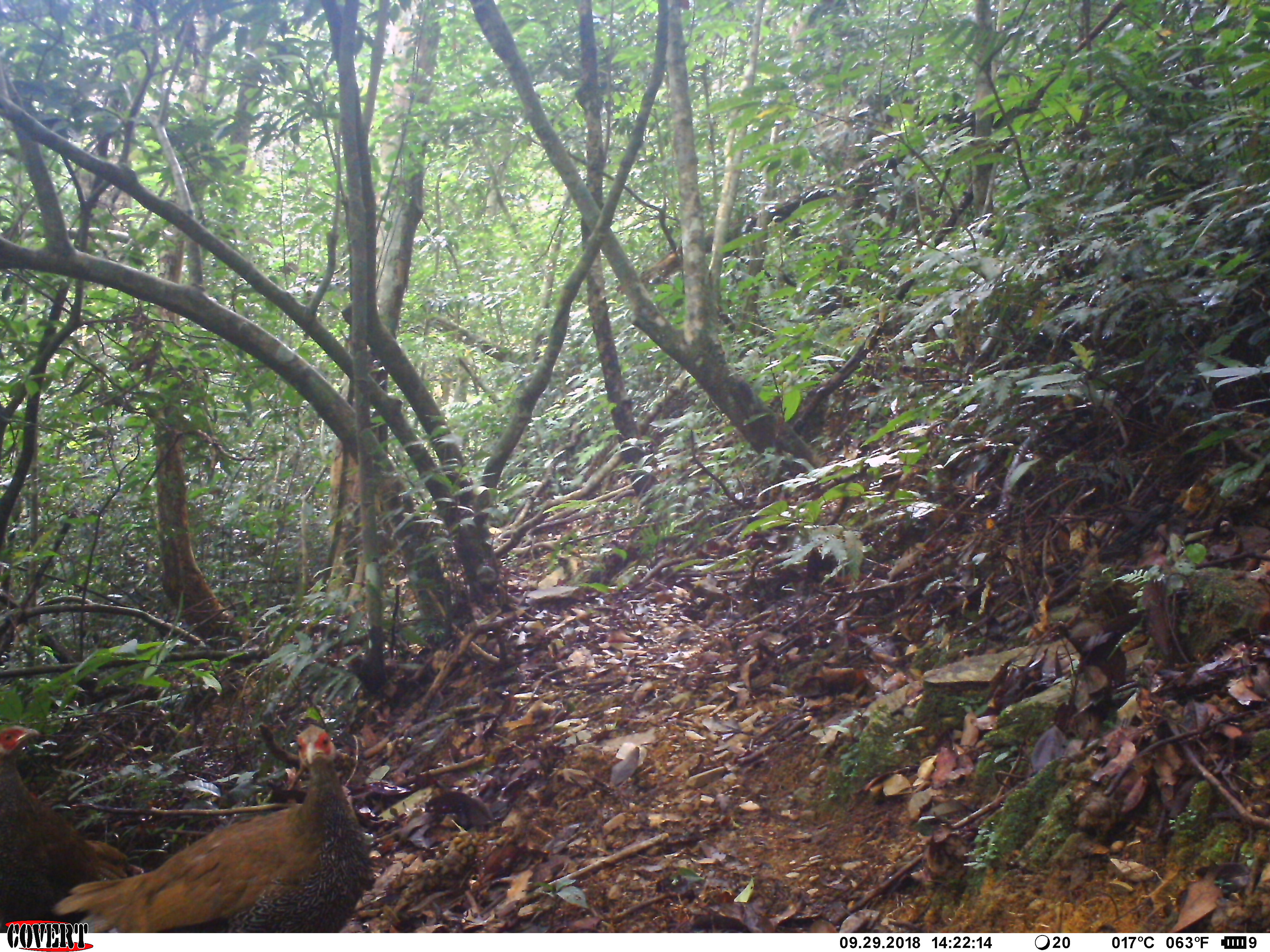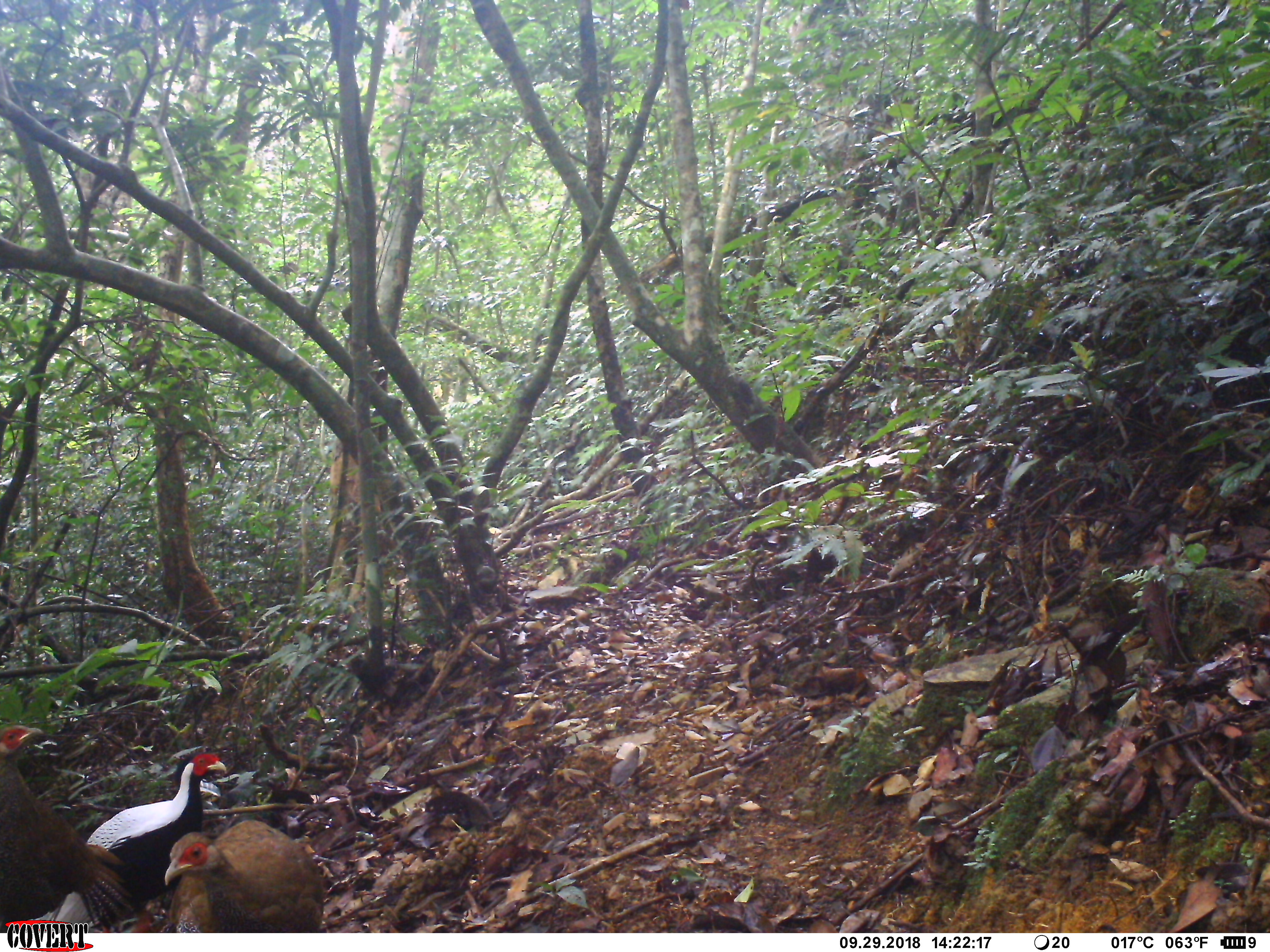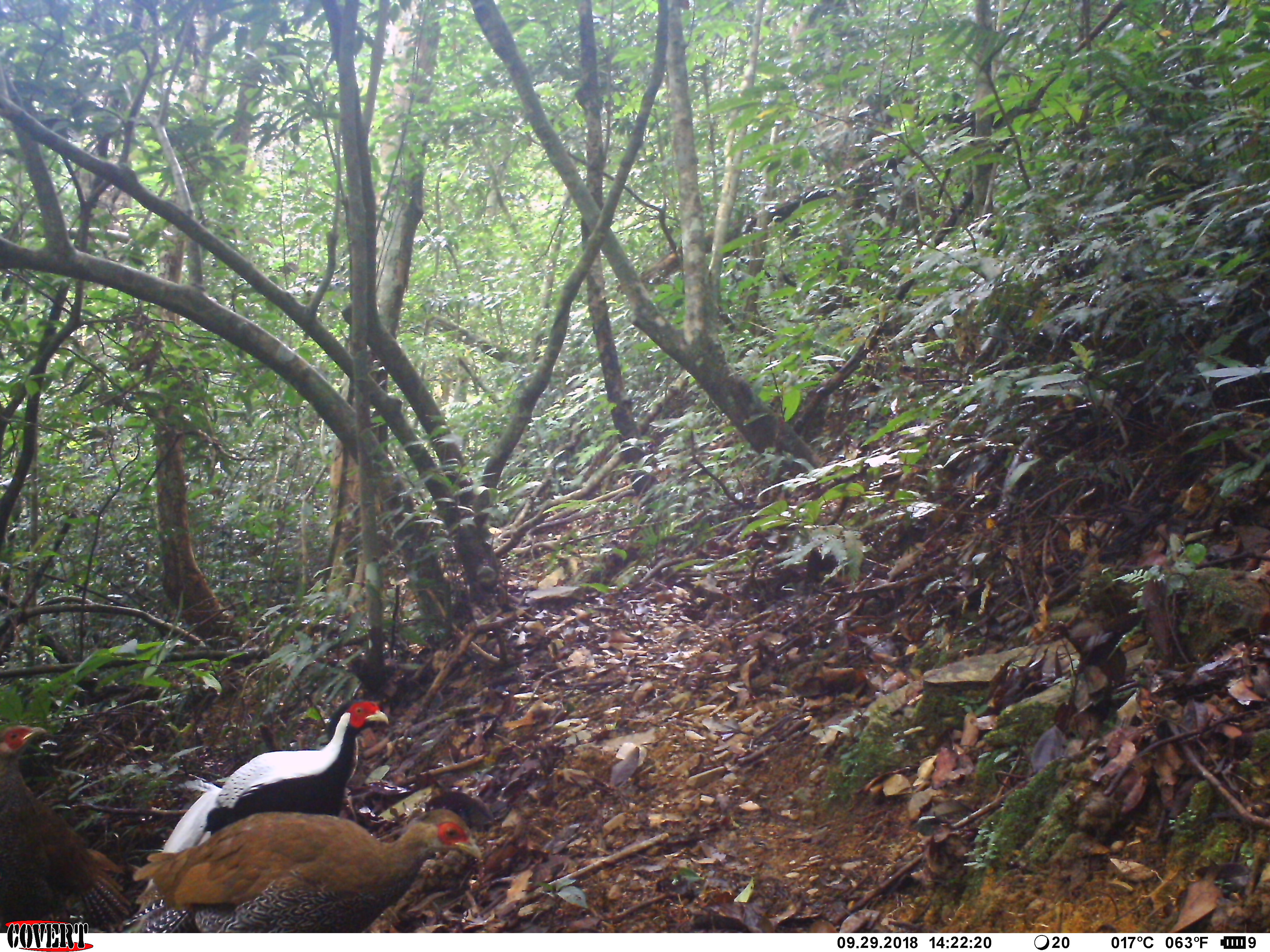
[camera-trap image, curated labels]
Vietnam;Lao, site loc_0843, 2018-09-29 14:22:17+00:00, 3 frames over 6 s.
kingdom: Animalia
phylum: Chordata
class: Aves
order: Galliformes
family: Phasianidae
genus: Lophura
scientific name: Lophura nycthemera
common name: silver pheasant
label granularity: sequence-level